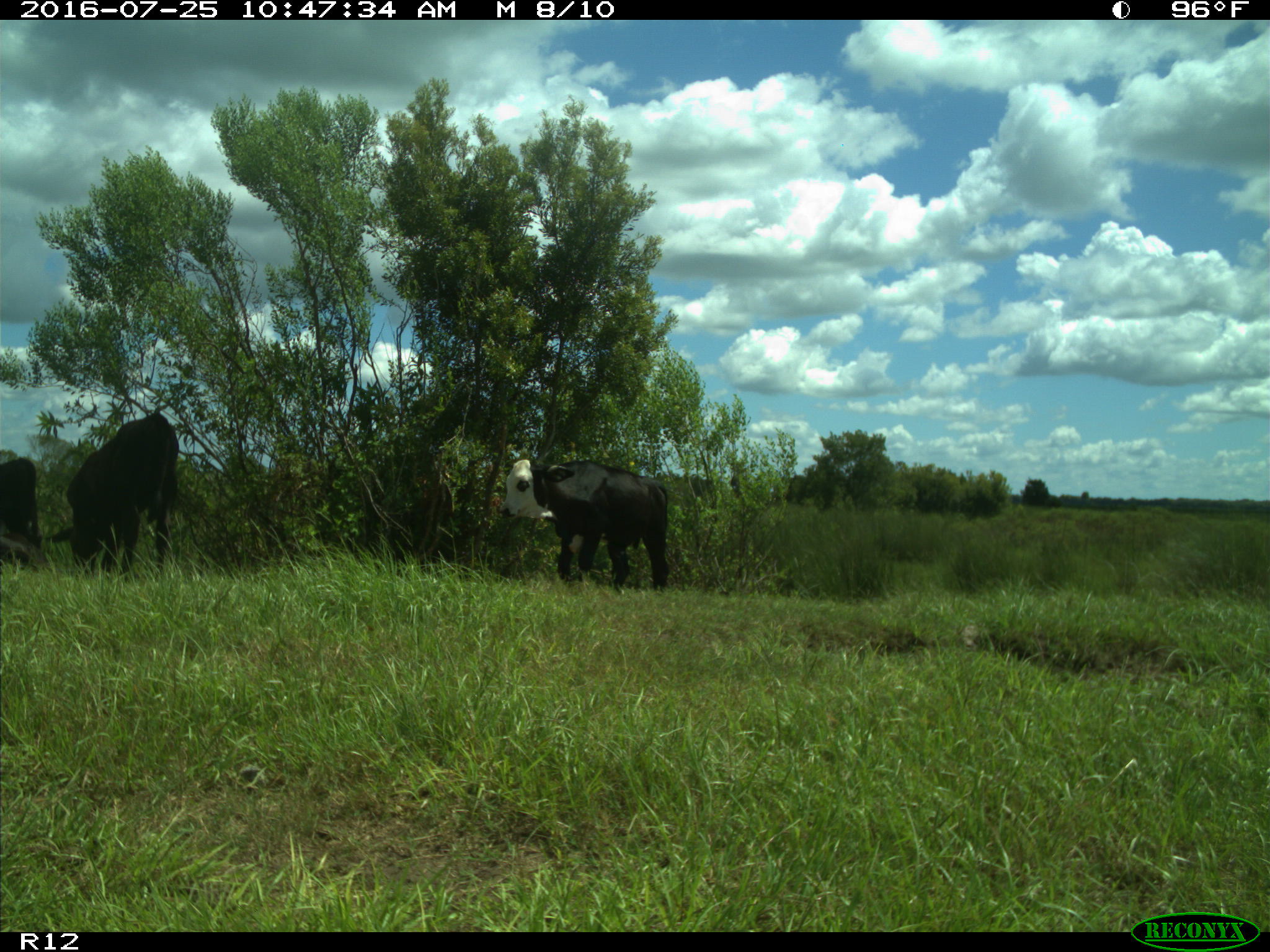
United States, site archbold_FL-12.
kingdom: Animalia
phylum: Chordata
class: Mammalia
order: Artiodactyla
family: Bovidae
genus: Bos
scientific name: Bos taurus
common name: domestic cow